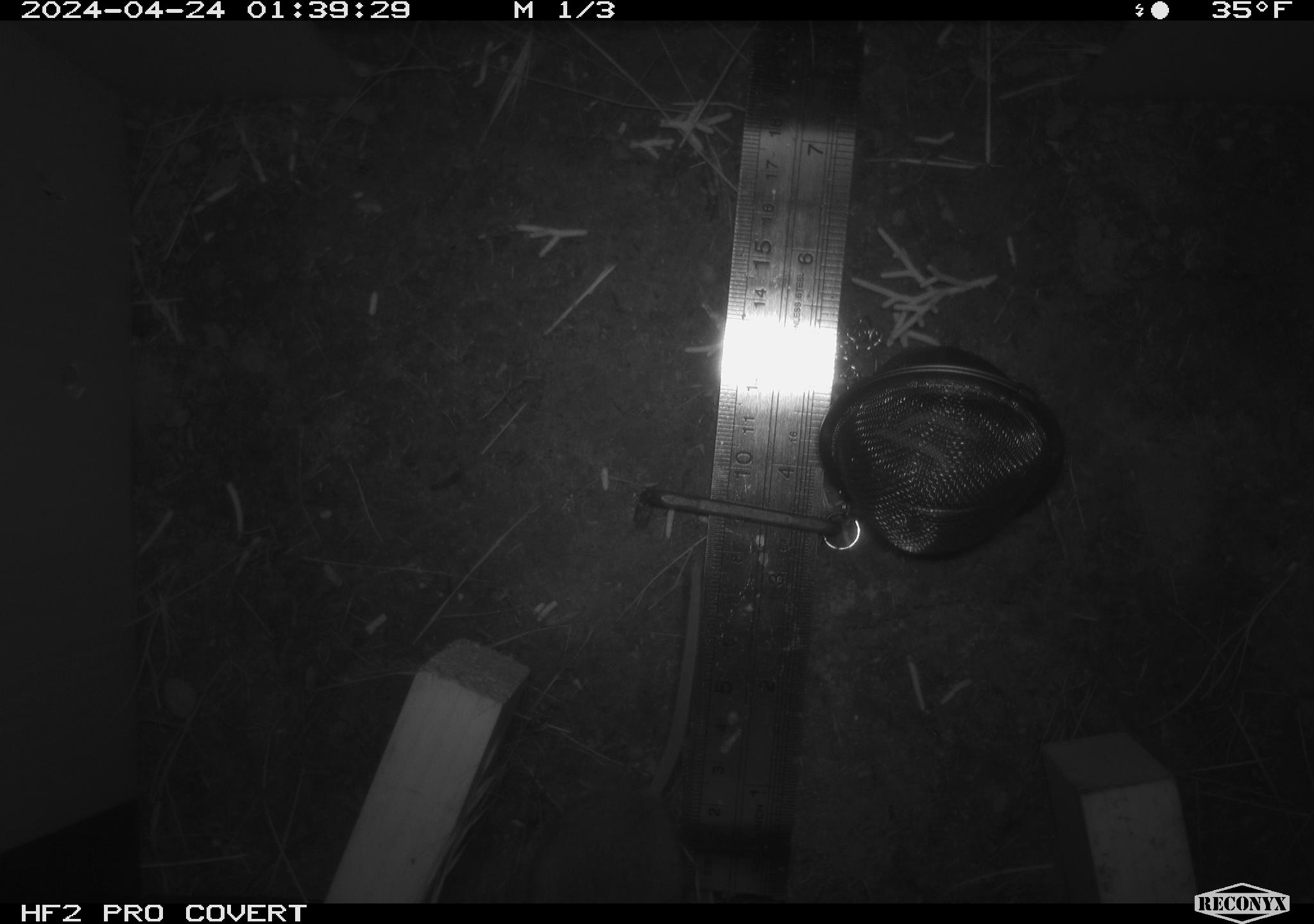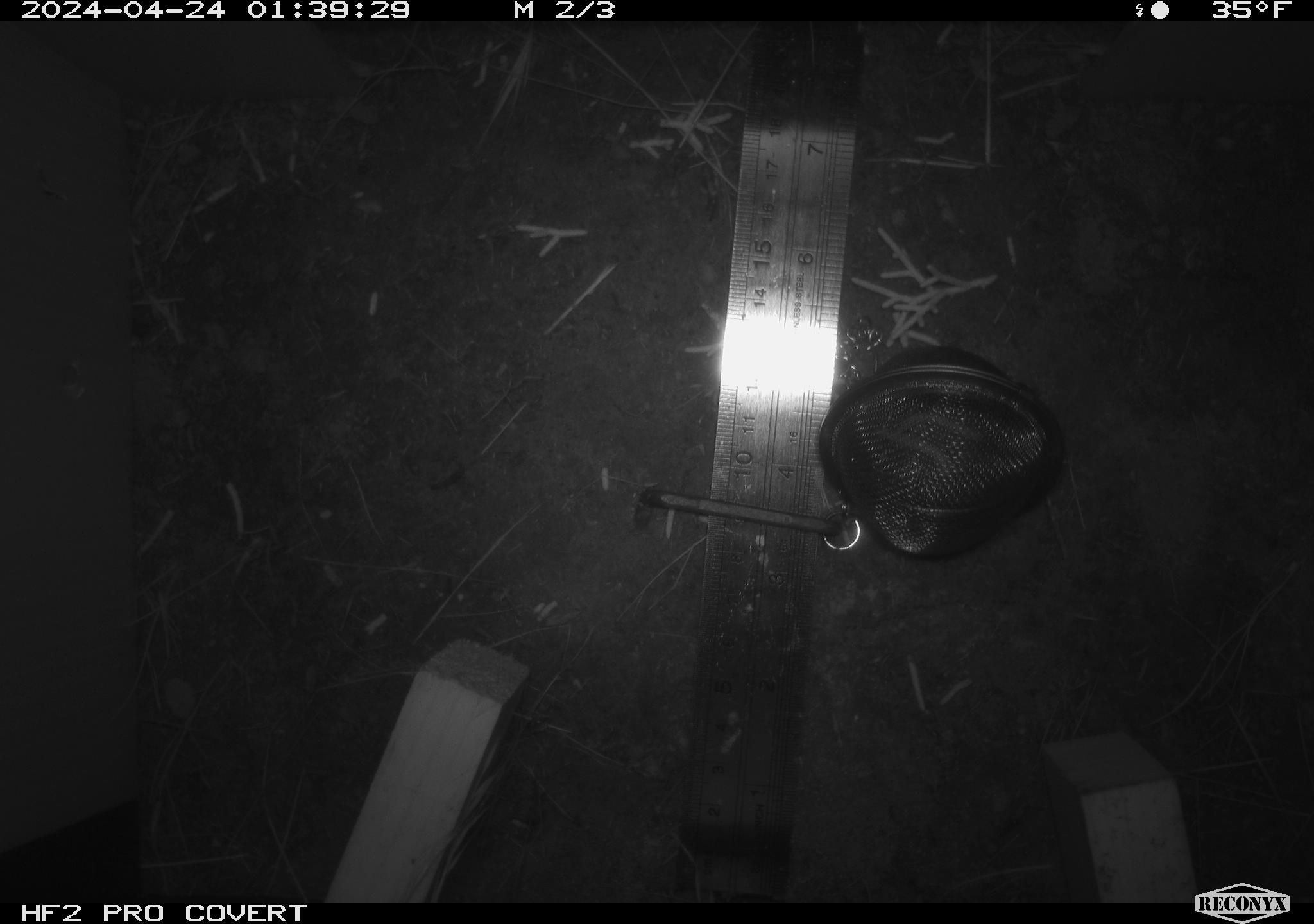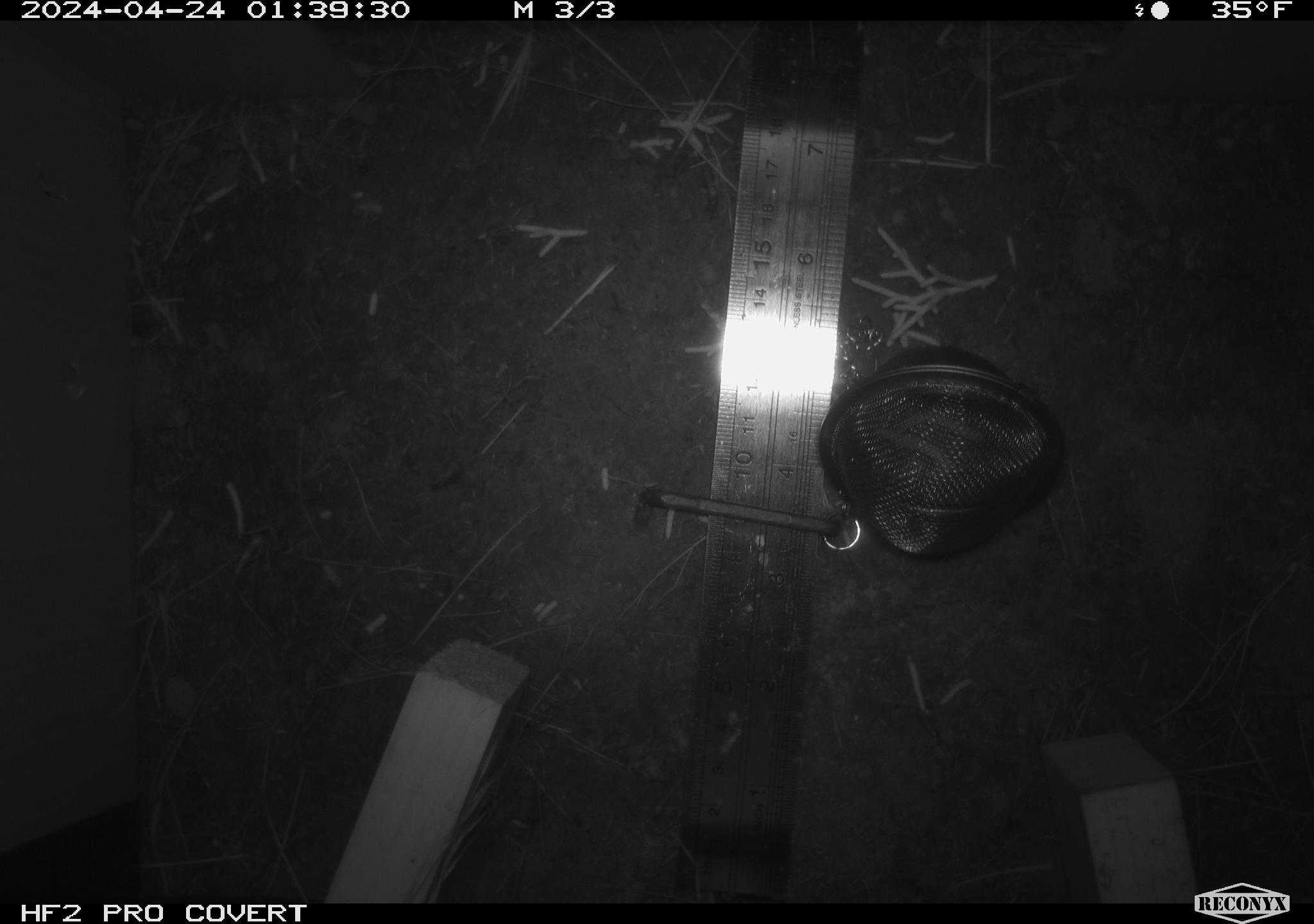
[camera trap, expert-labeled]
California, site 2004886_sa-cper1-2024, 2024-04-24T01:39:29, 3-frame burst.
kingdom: Animalia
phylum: Chordata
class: Mammalia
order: Rodentia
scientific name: Rodentia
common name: rodent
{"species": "rodent (Rodentia)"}